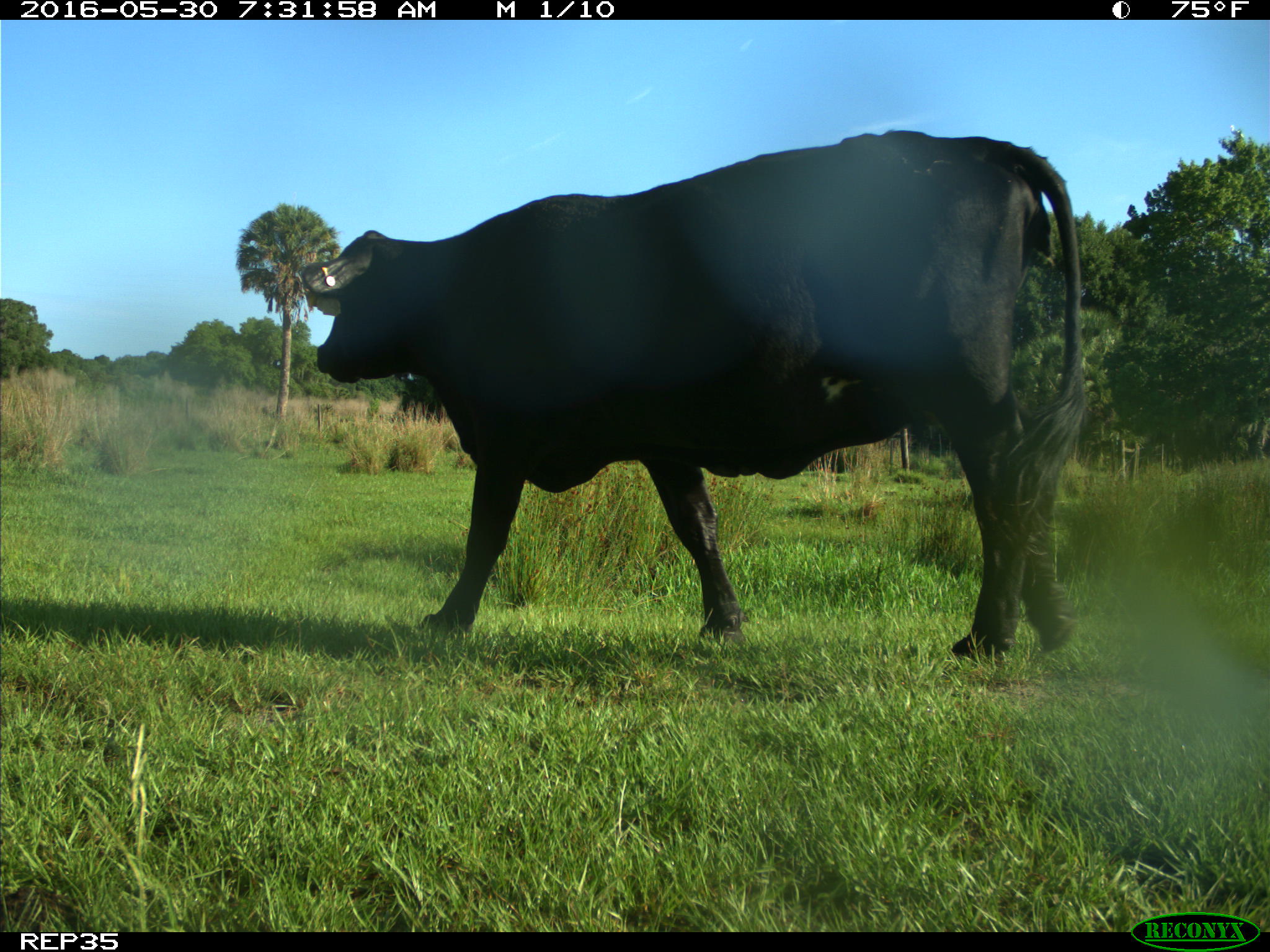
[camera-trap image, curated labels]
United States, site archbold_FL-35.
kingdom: Animalia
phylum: Chordata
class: Mammalia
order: Artiodactyla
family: Bovidae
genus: Bos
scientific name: Bos taurus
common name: domestic cow